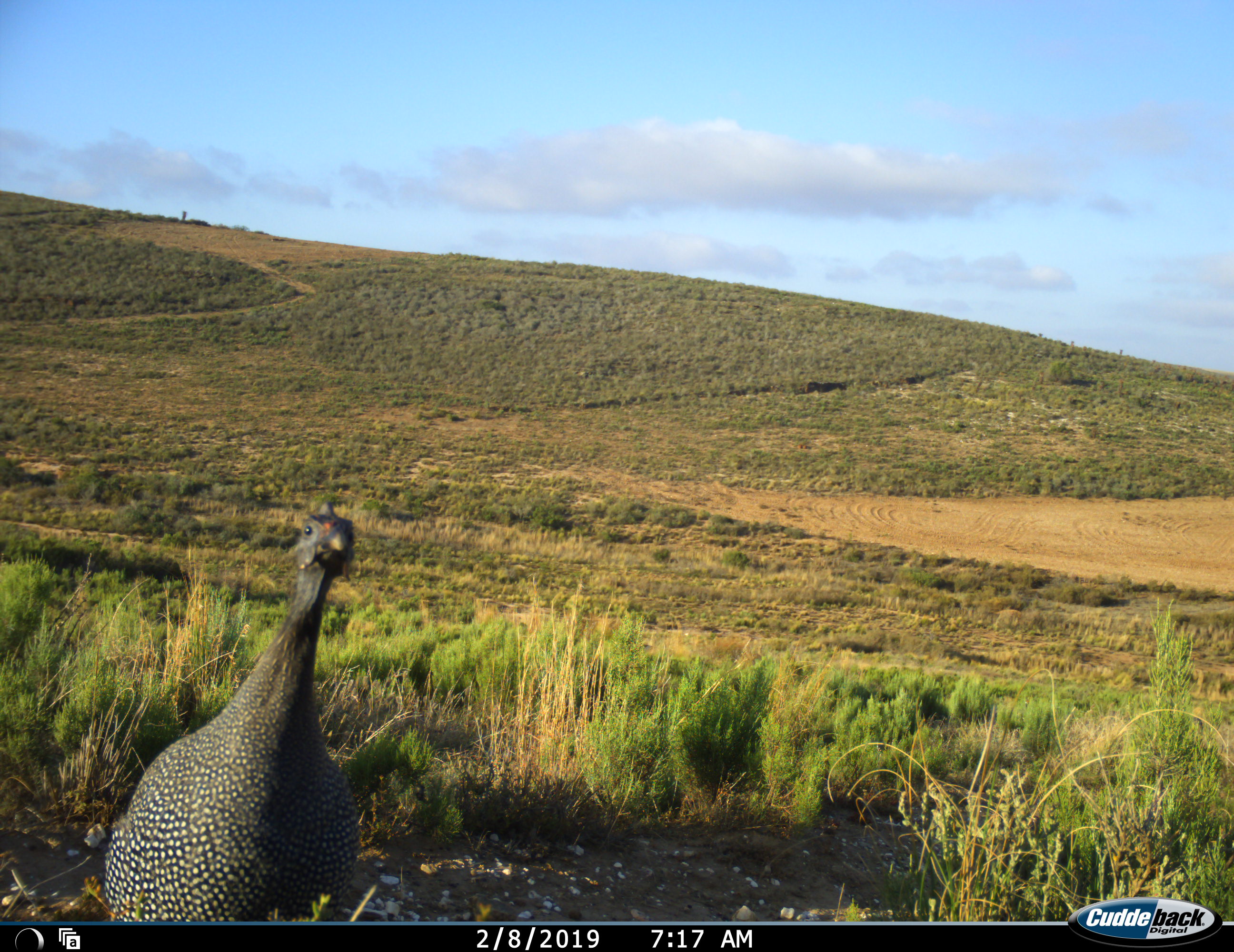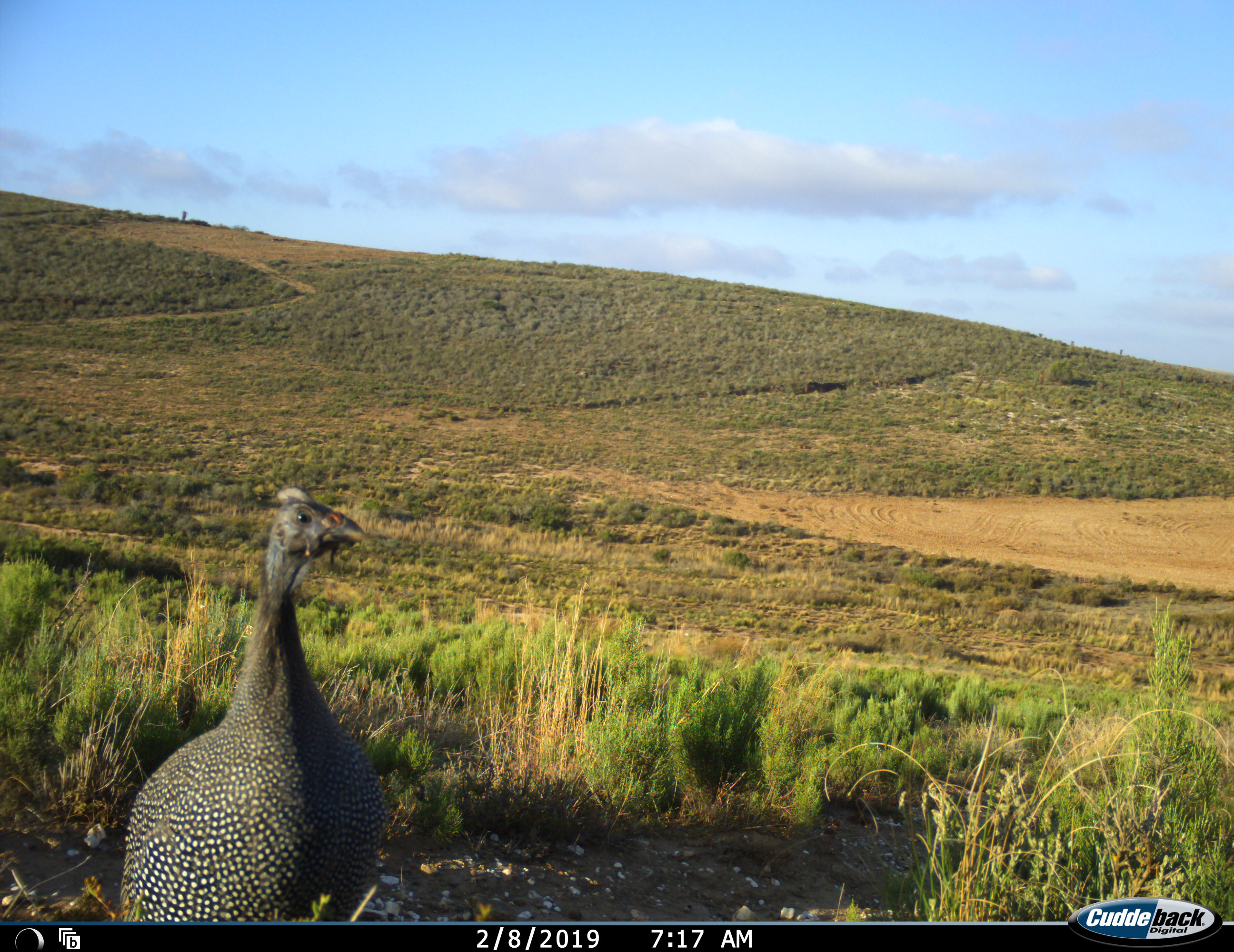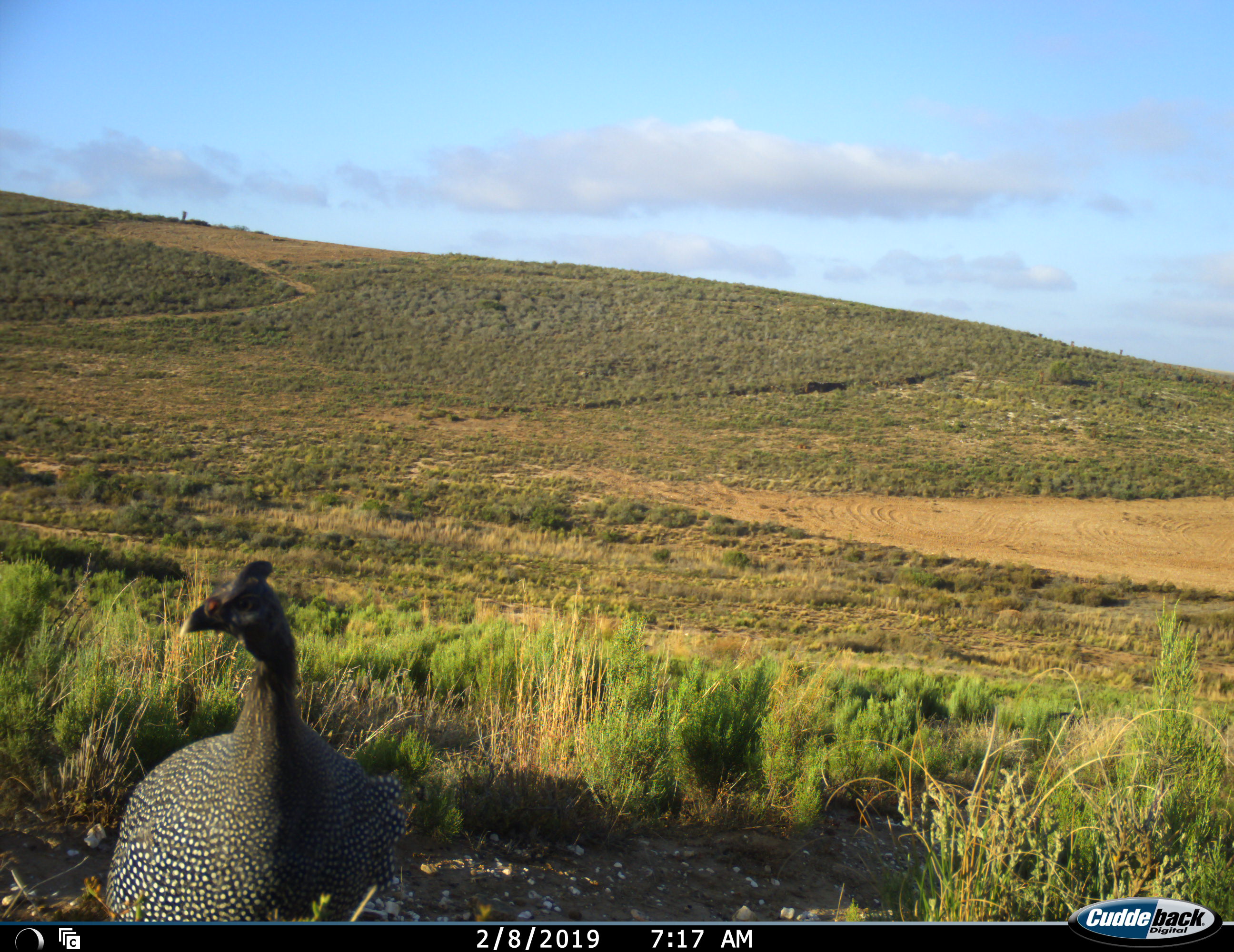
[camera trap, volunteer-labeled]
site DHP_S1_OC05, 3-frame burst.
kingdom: Animalia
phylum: Chordata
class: Aves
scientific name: Aves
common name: bird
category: birdother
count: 1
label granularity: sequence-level